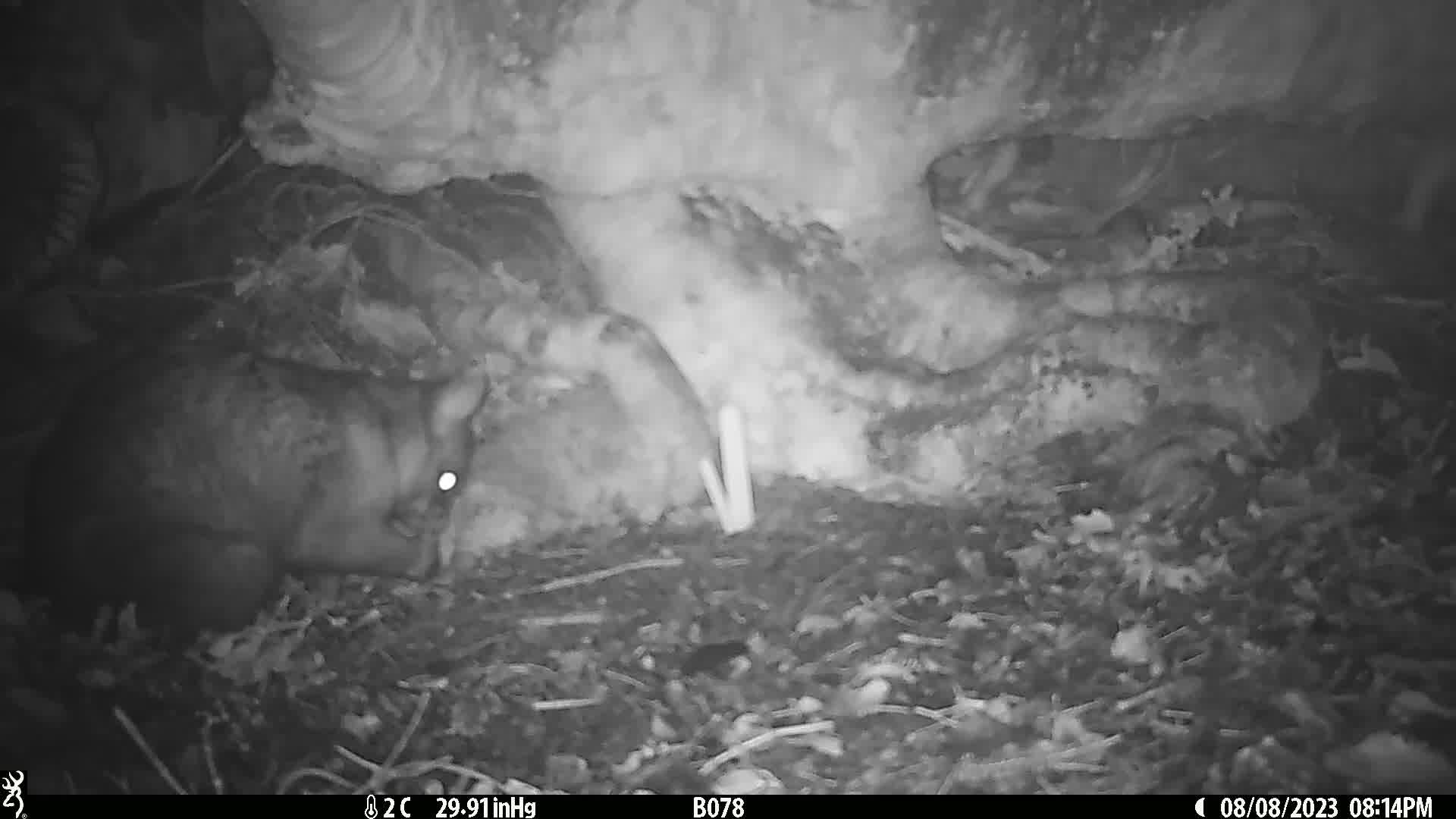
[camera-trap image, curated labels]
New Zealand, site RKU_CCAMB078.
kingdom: Animalia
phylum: Chordata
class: Mammalia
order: Diprotodontia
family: Phalangeridae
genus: Trichosurus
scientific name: Trichosurus vulpecula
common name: common brushtail possum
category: possum